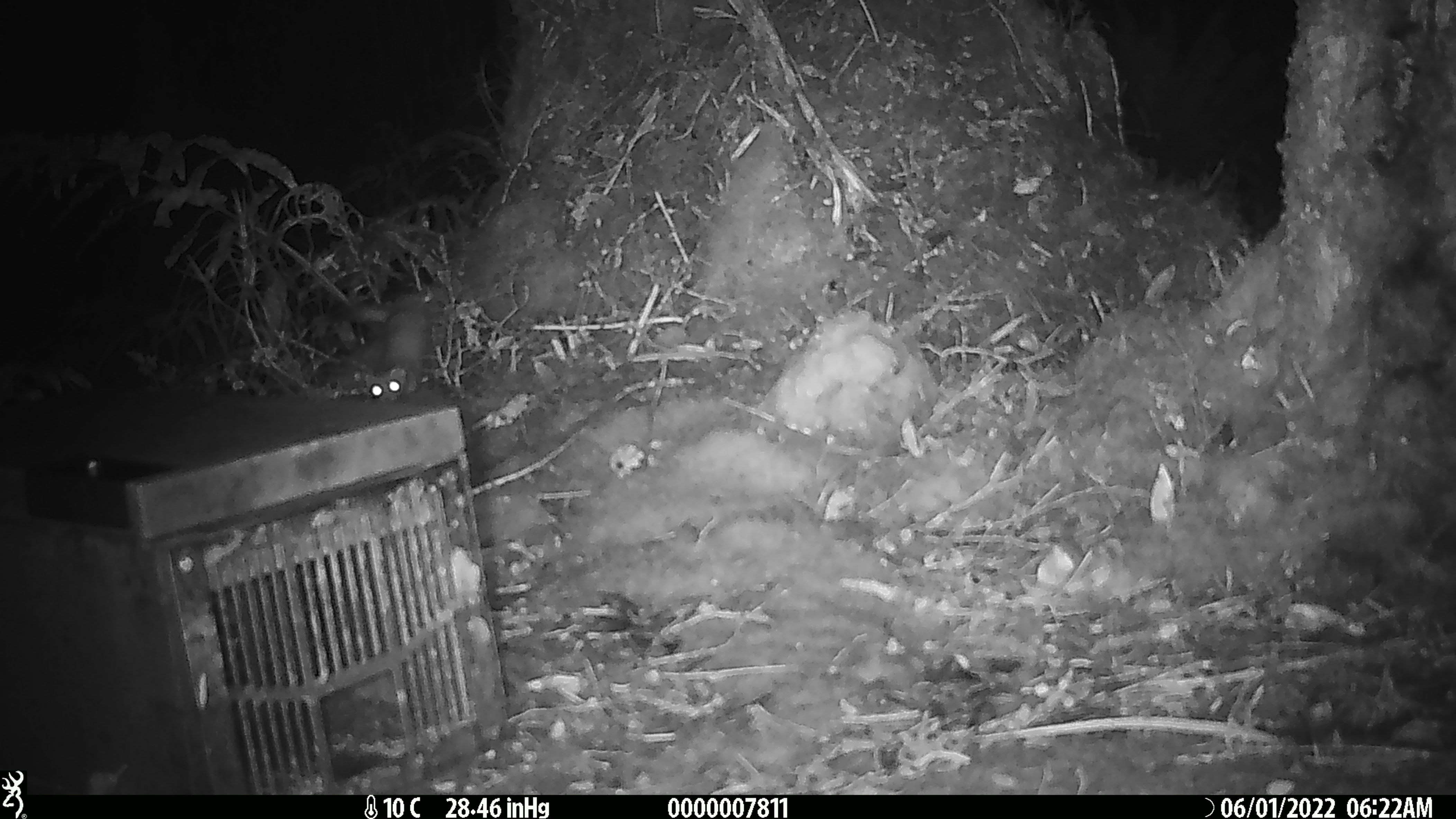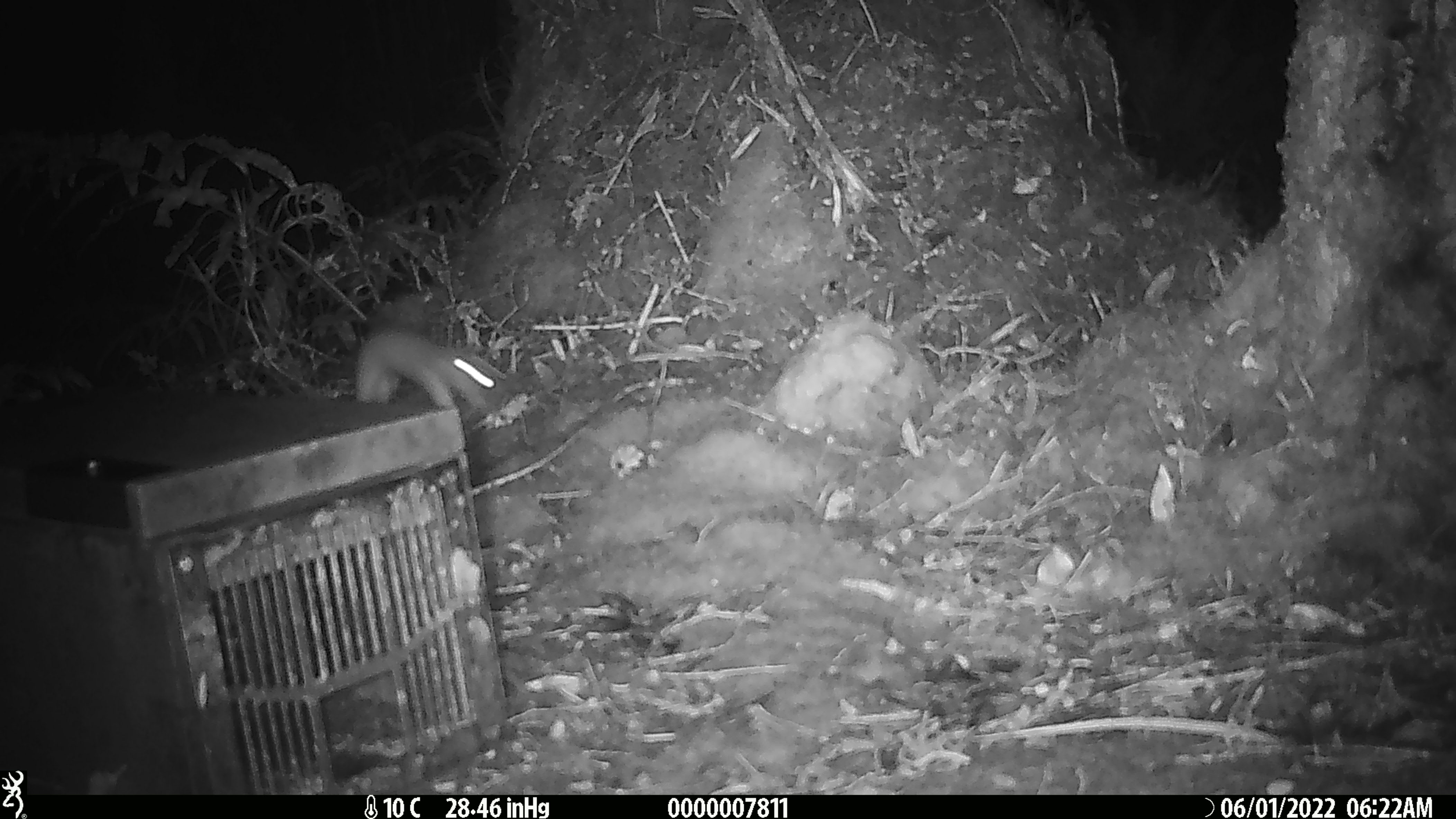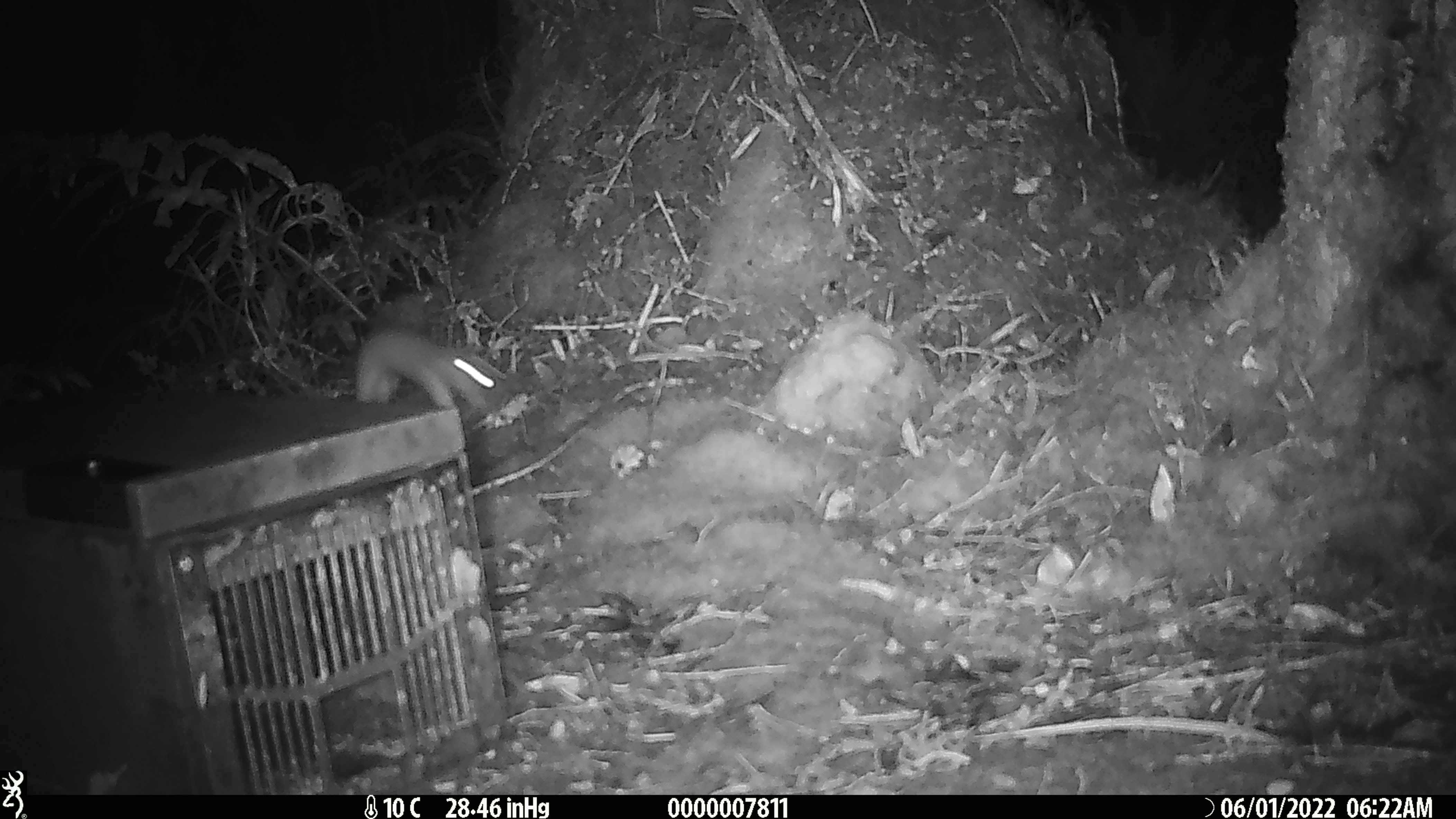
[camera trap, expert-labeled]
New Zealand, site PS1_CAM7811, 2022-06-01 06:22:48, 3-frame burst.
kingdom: Animalia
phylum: Chordata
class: Mammalia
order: Carnivora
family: Mustelidae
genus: Mustela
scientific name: Mustela erminea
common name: stoat